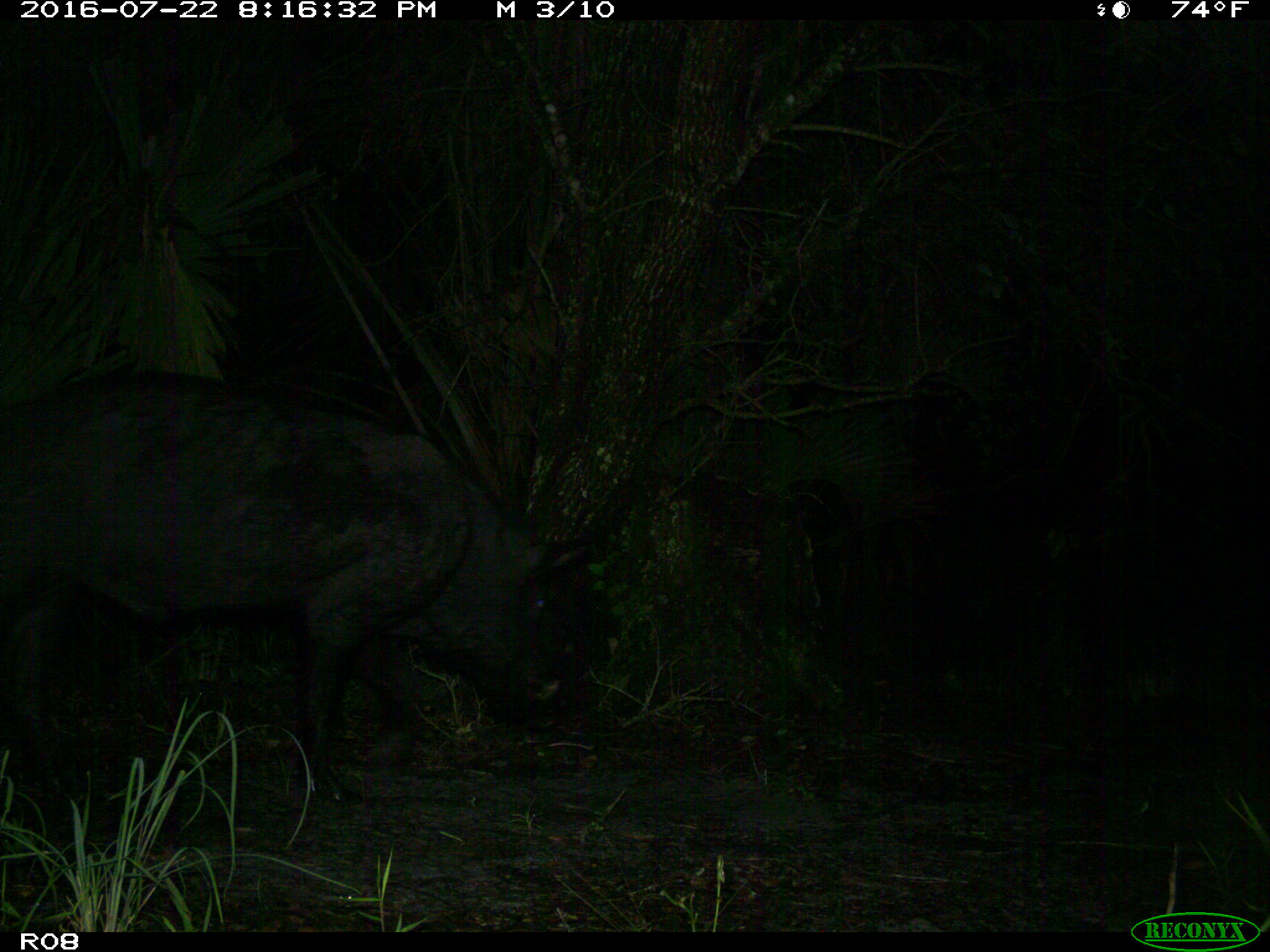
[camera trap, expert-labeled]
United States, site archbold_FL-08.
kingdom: Animalia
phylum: Chordata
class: Mammalia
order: Artiodactyla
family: Suidae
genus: Sus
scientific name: Sus scrofa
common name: wild boar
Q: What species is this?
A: Sus scrofa (wild boar).